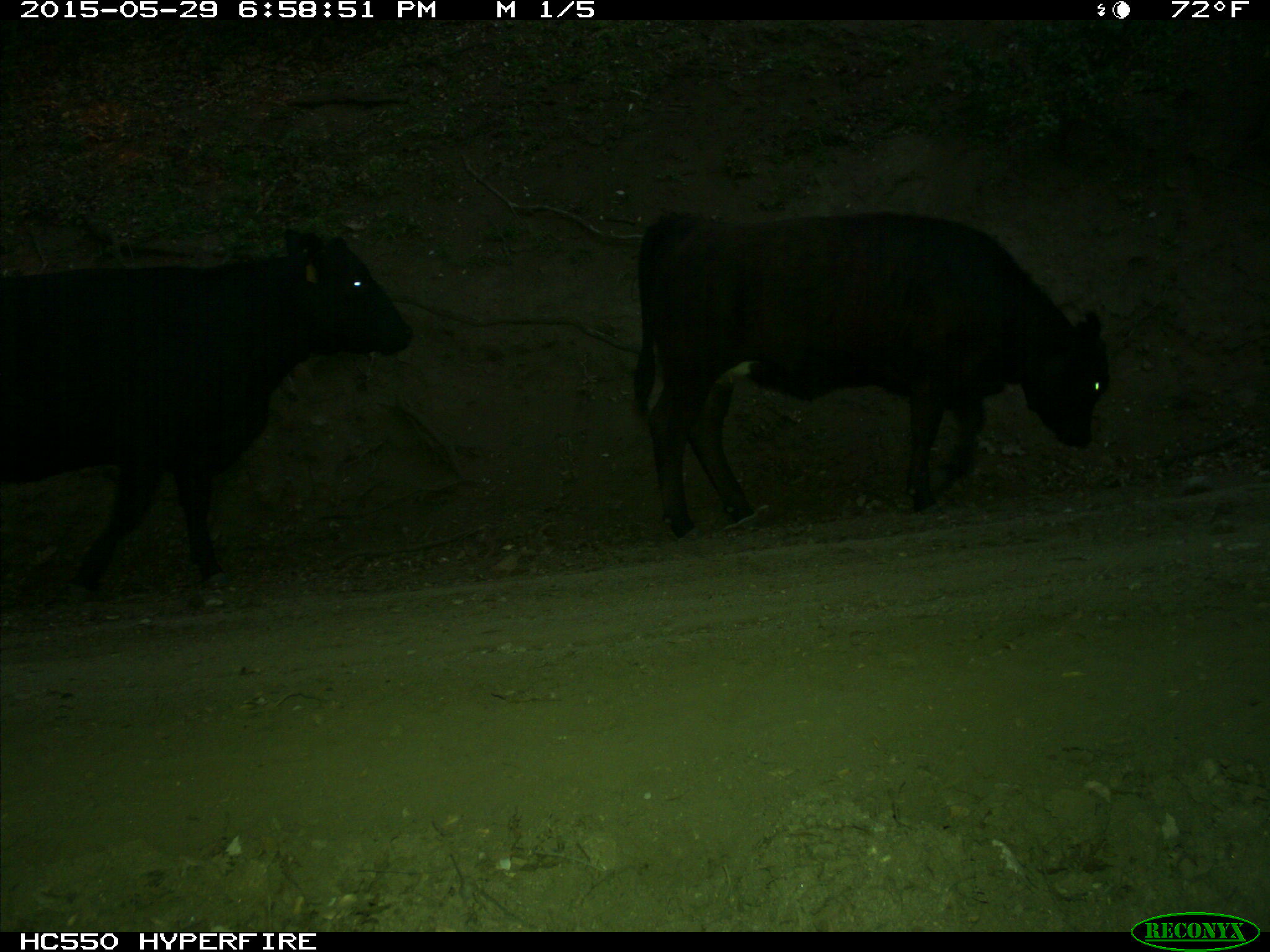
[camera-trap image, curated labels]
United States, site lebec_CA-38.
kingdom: Animalia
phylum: Chordata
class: Mammalia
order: Artiodactyla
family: Bovidae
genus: Bos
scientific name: Bos taurus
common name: domestic cow